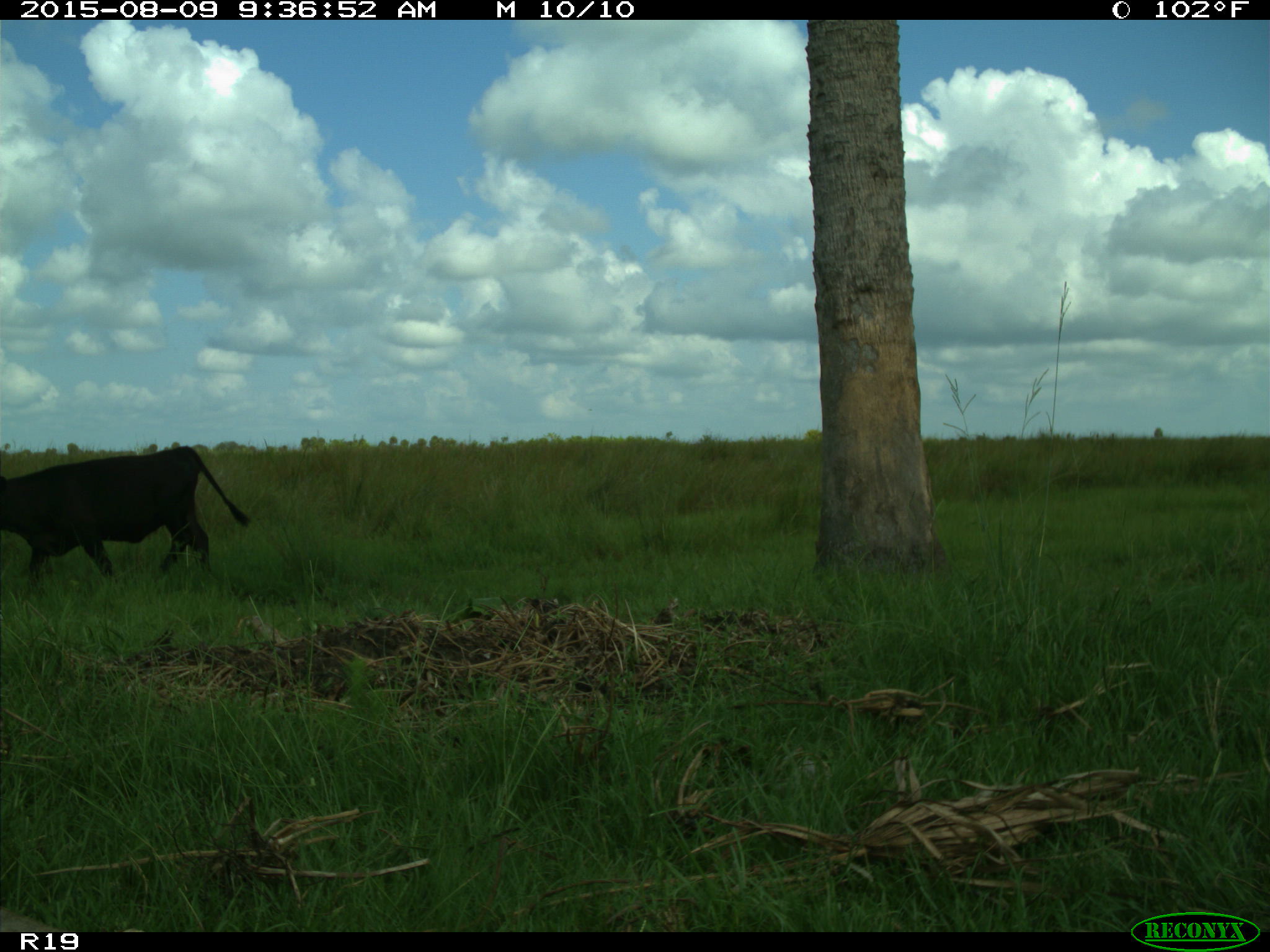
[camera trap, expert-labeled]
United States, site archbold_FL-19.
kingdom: Animalia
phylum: Chordata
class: Mammalia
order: Artiodactyla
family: Bovidae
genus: Bos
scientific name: Bos taurus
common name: domestic cow